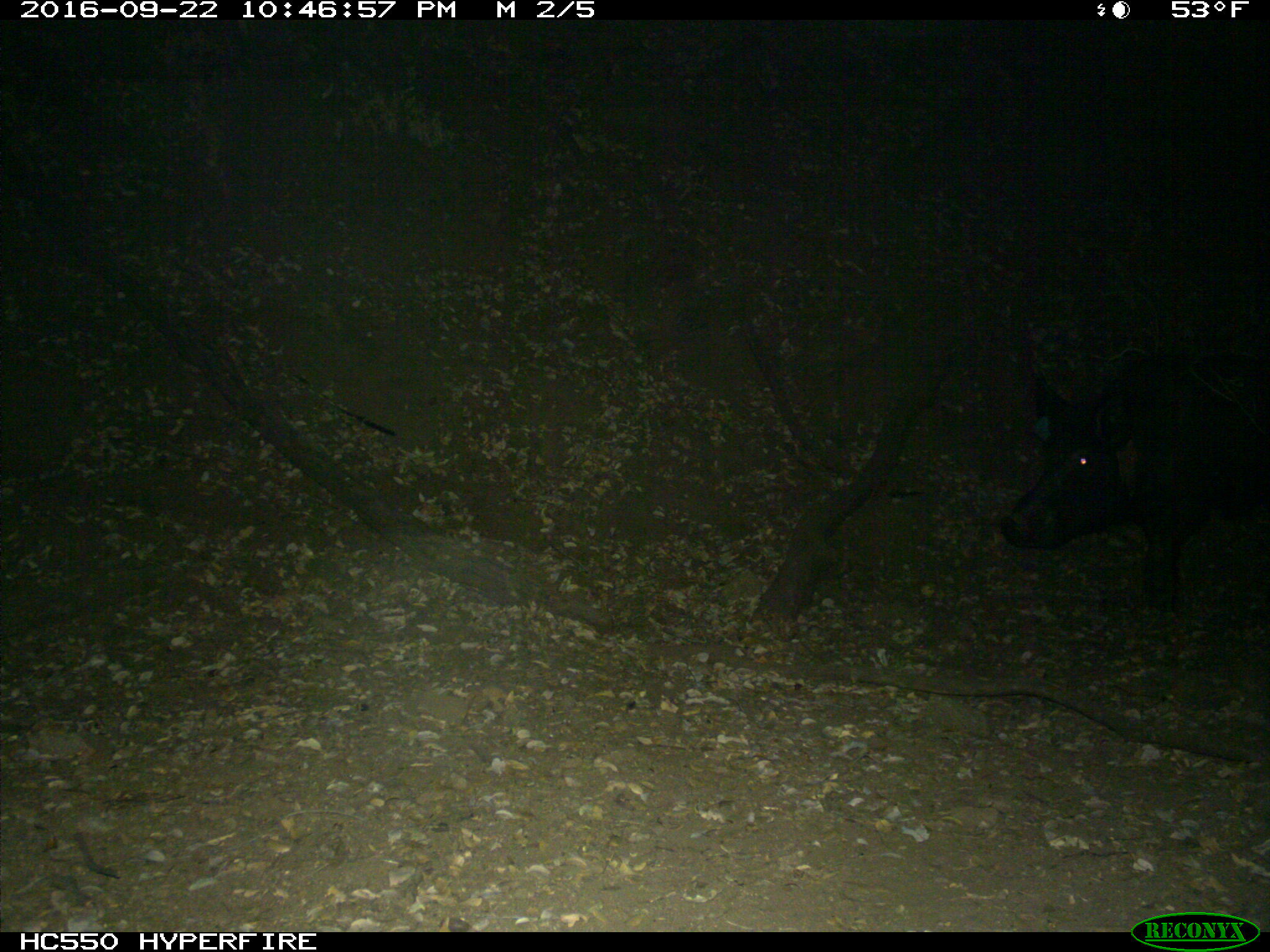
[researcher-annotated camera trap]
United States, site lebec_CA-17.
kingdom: Animalia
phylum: Chordata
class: Mammalia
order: Artiodactyla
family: Suidae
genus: Sus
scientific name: Sus scrofa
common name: wild boar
Sus scrofa (wild boar).